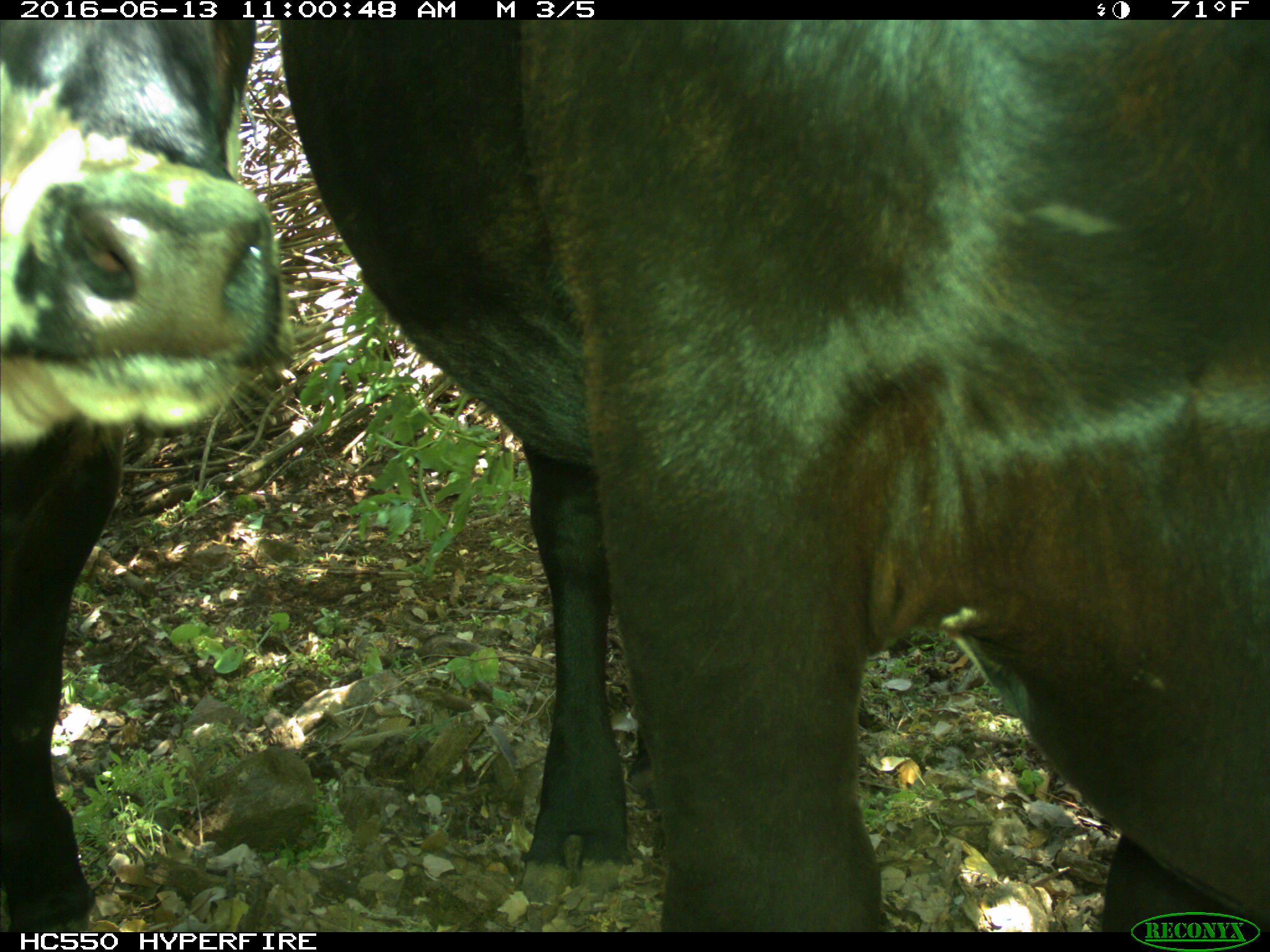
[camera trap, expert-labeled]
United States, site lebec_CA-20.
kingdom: Animalia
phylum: Chordata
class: Mammalia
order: Artiodactyla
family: Bovidae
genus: Bos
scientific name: Bos taurus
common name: domestic cow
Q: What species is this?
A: Bos taurus (domestic cow).